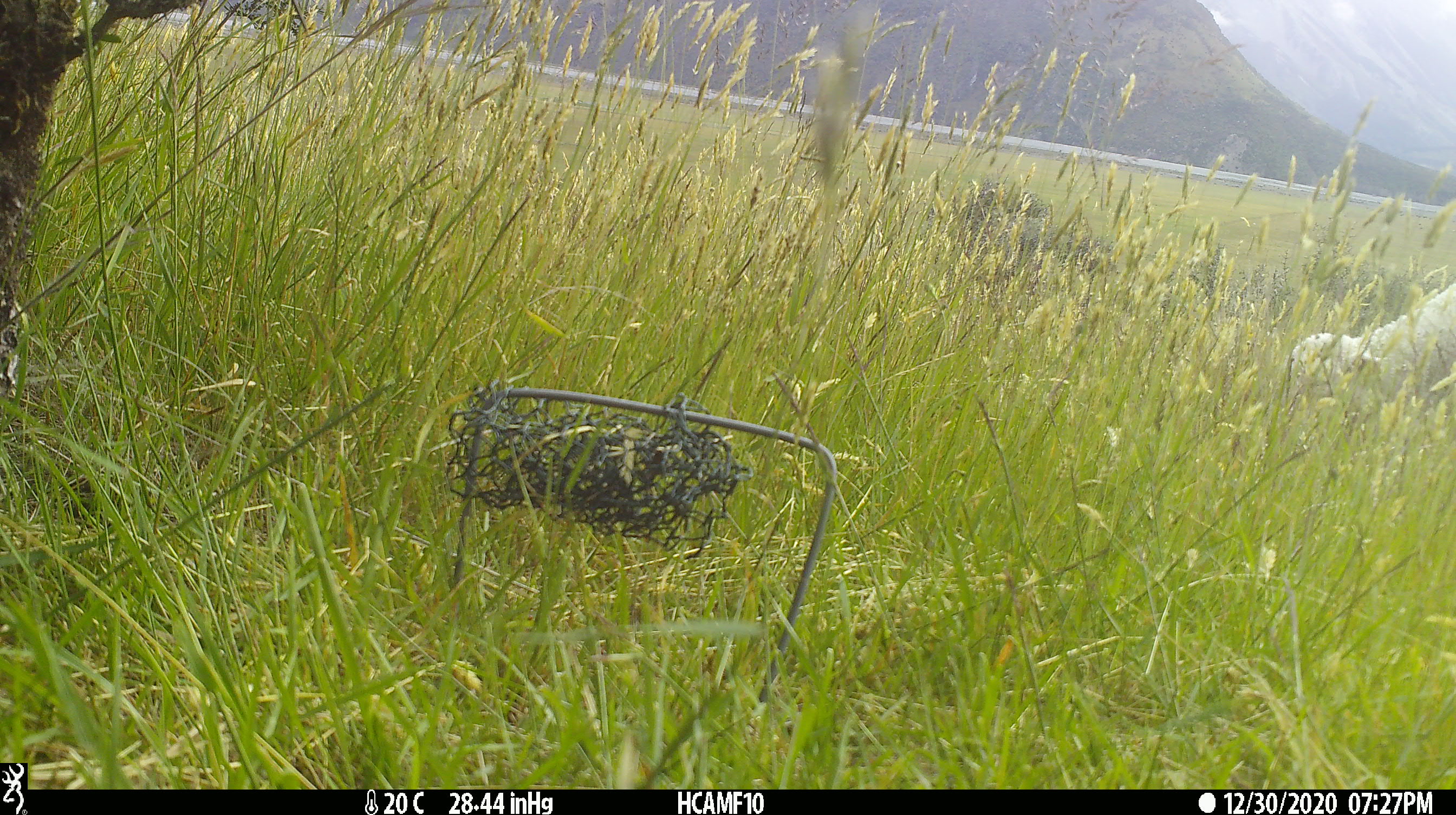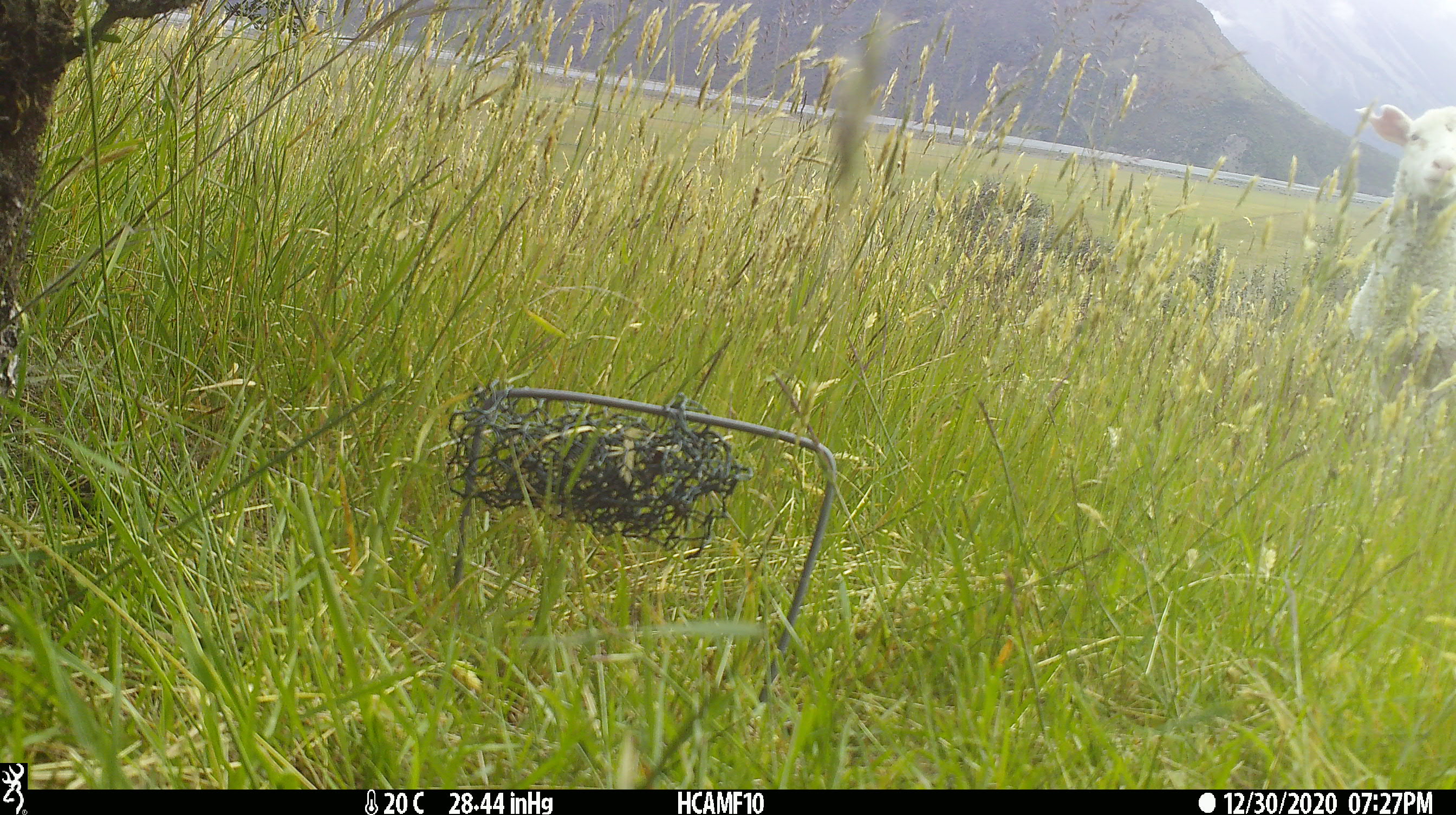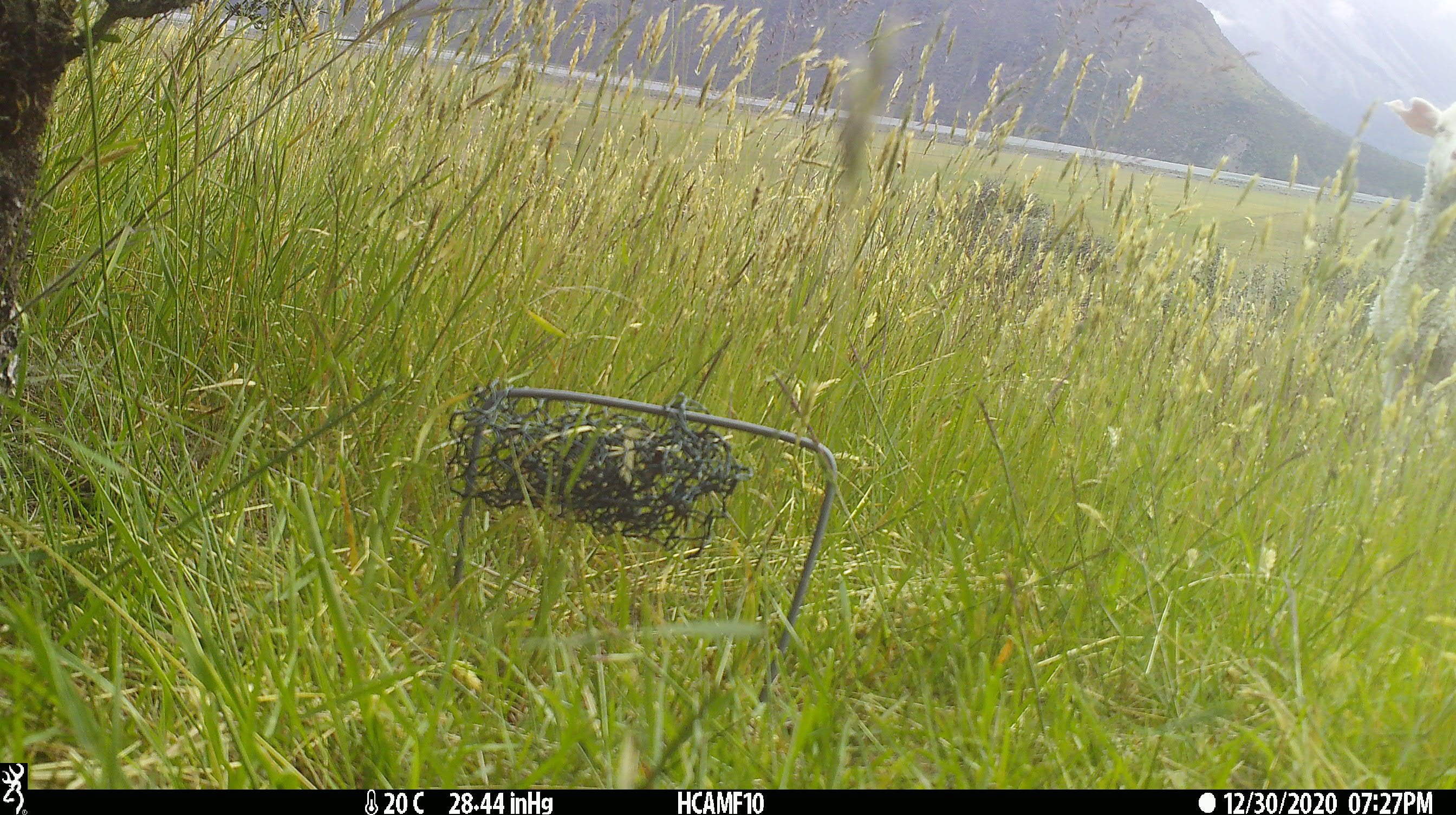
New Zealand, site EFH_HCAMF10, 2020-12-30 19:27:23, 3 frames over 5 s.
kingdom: Animalia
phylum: Chordata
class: Mammalia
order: Artiodactyla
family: Bovidae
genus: Ovis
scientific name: Ovis aries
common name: domestic sheep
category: sheep